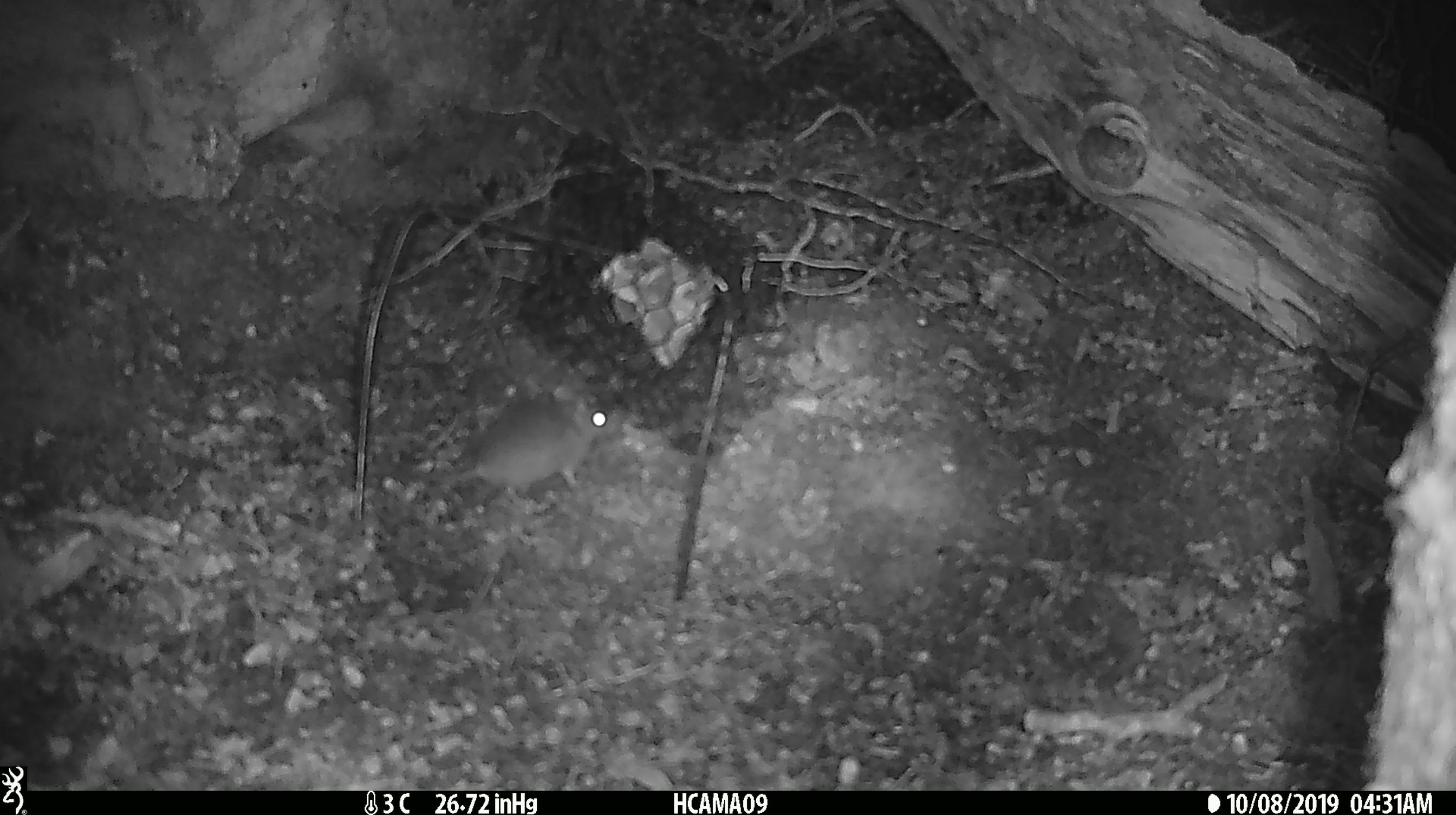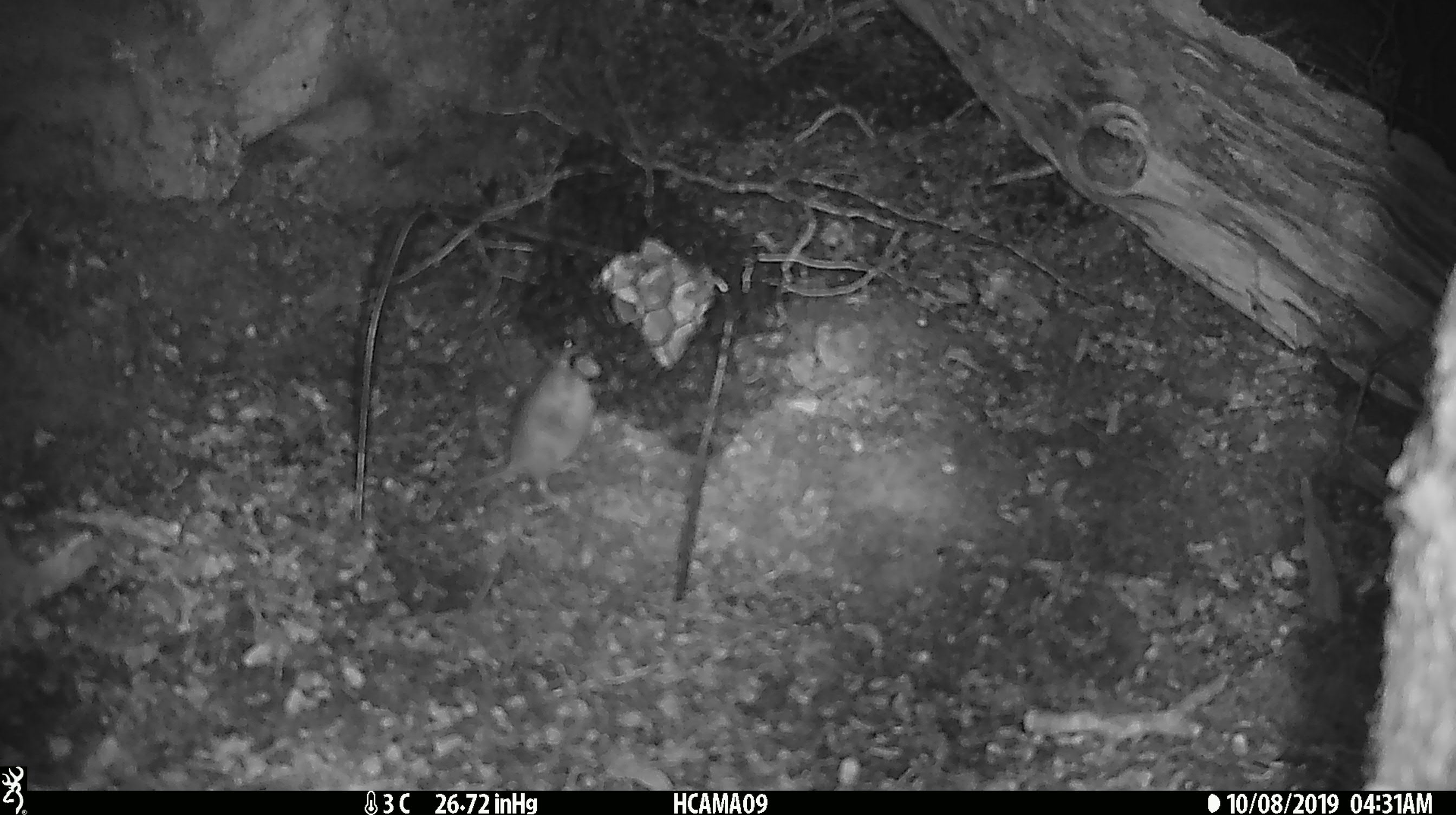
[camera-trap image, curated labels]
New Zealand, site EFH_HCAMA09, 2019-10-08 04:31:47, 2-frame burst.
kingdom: Animalia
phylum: Chordata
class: Mammalia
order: Rodentia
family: Muridae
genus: Mus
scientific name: Mus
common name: mouse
Mouse (Mus).